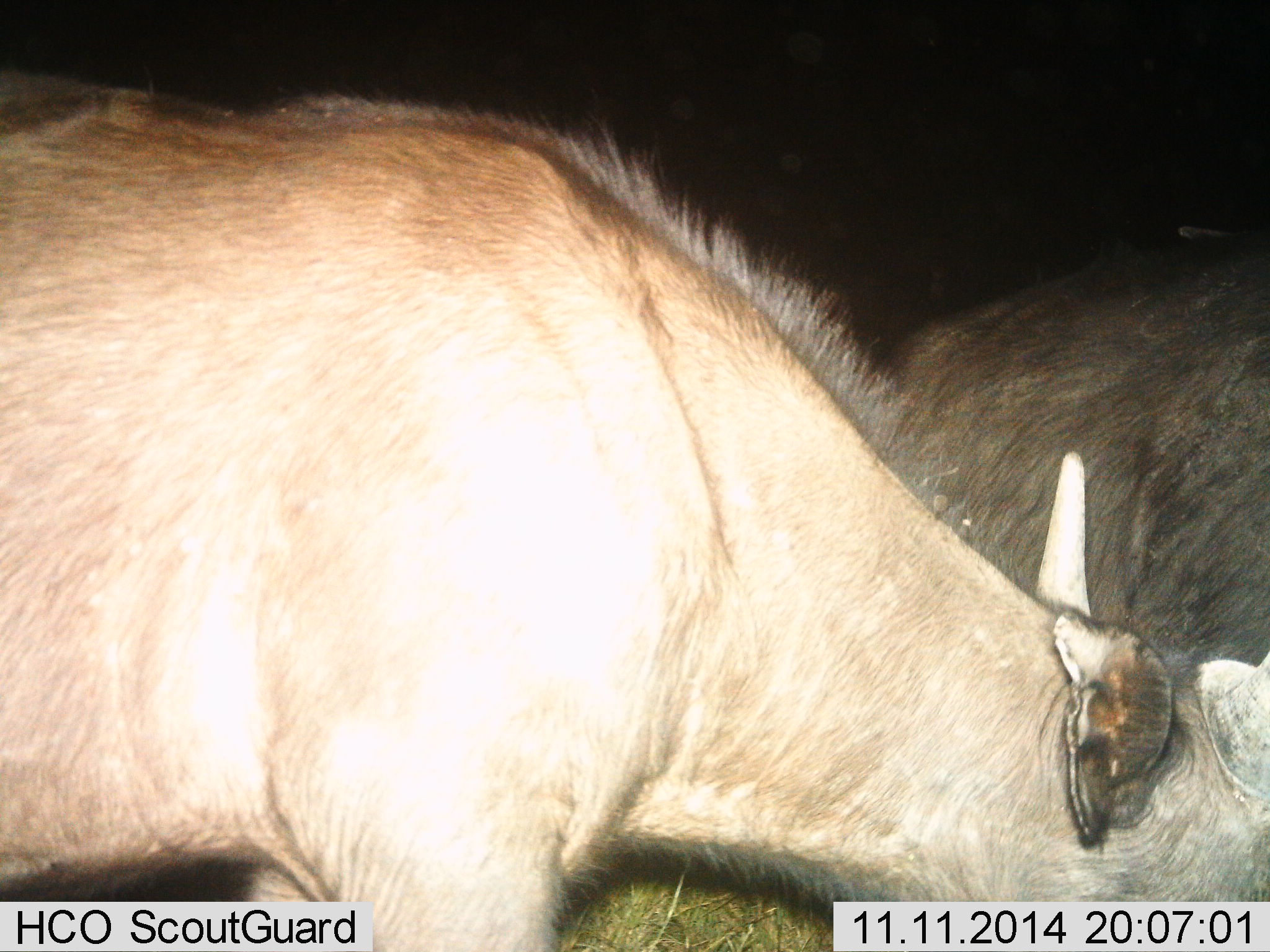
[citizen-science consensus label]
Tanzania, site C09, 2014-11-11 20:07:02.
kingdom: Animalia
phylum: Chordata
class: Mammalia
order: Artiodactyla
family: Bovidae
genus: Connochaetes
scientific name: Connochaetes taurinus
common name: blue wildebeest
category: wildebeest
Wildebeest (blue wildebeest) (Connochaetes taurinus), count 2. Behavior (volunteer vote fractions): standing 80%, resting 0%, moving 0%, interacting 10%. Young present (vote fraction): 0%. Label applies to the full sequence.